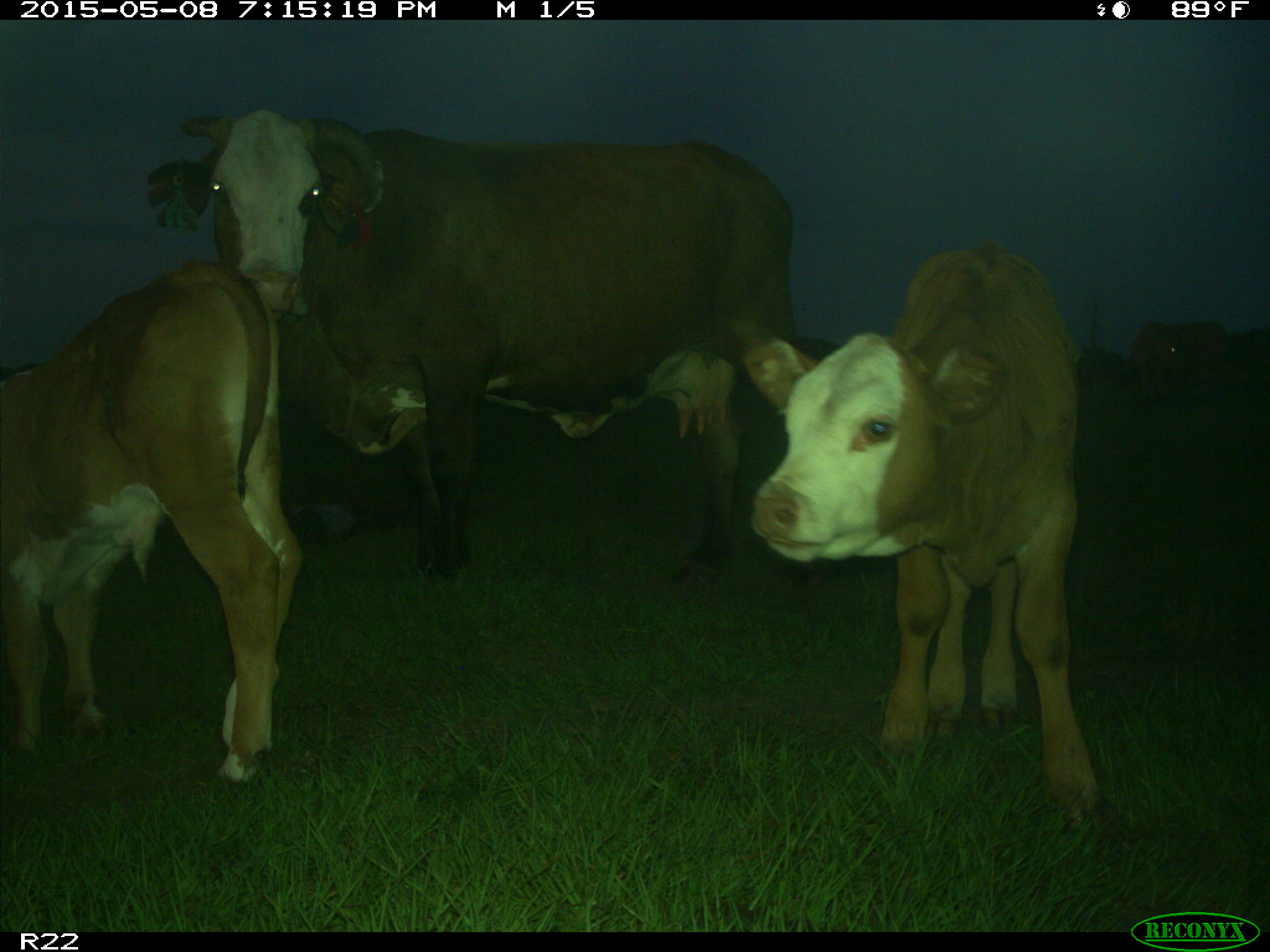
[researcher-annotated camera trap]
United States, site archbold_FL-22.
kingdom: Animalia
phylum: Chordata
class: Mammalia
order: Artiodactyla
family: Bovidae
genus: Bos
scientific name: Bos taurus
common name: domestic cow